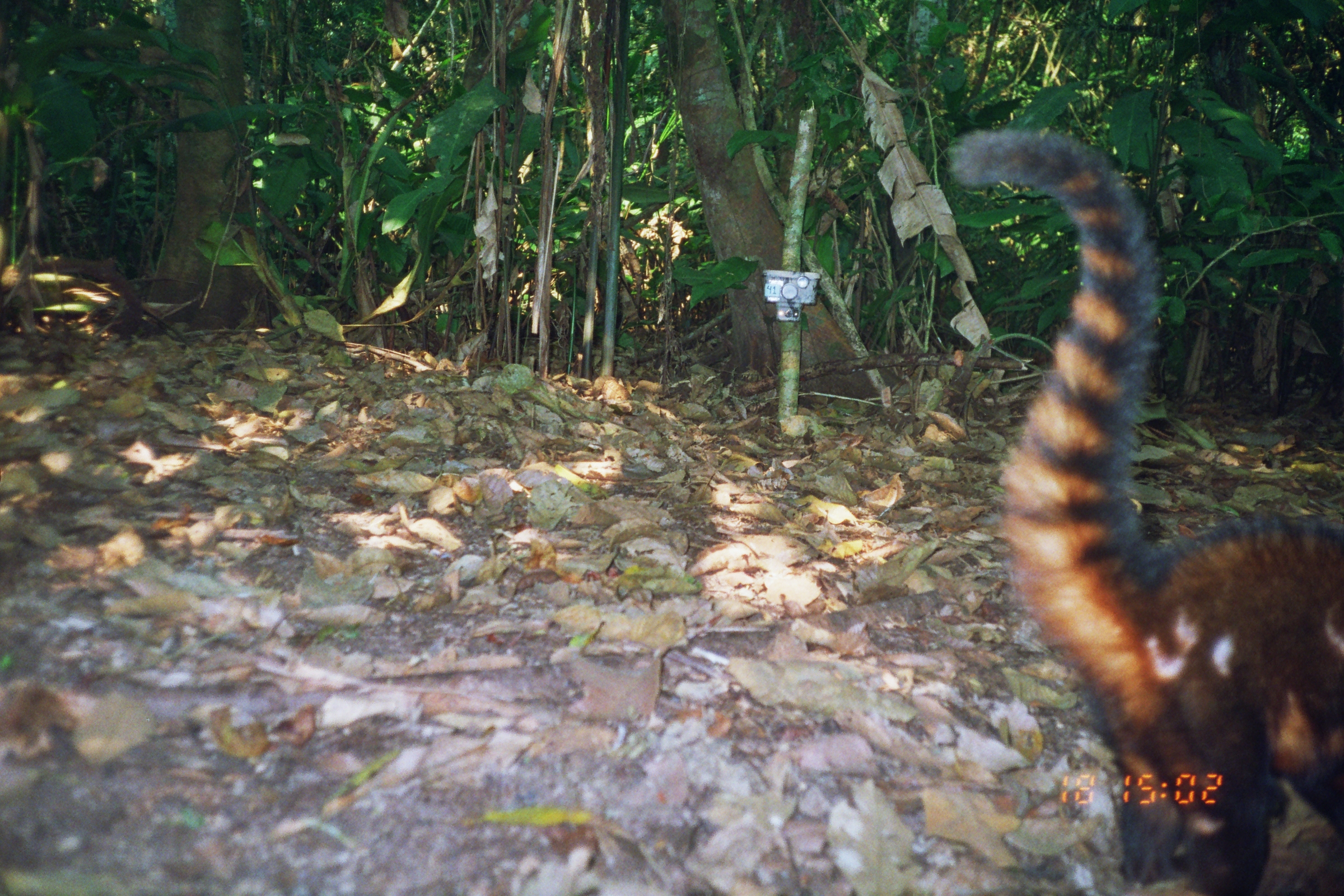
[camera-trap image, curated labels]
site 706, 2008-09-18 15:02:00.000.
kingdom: Animalia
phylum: Chordata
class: Mammalia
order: Carnivora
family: Procyonidae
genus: Nasua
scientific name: Nasua nasua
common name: south american coati